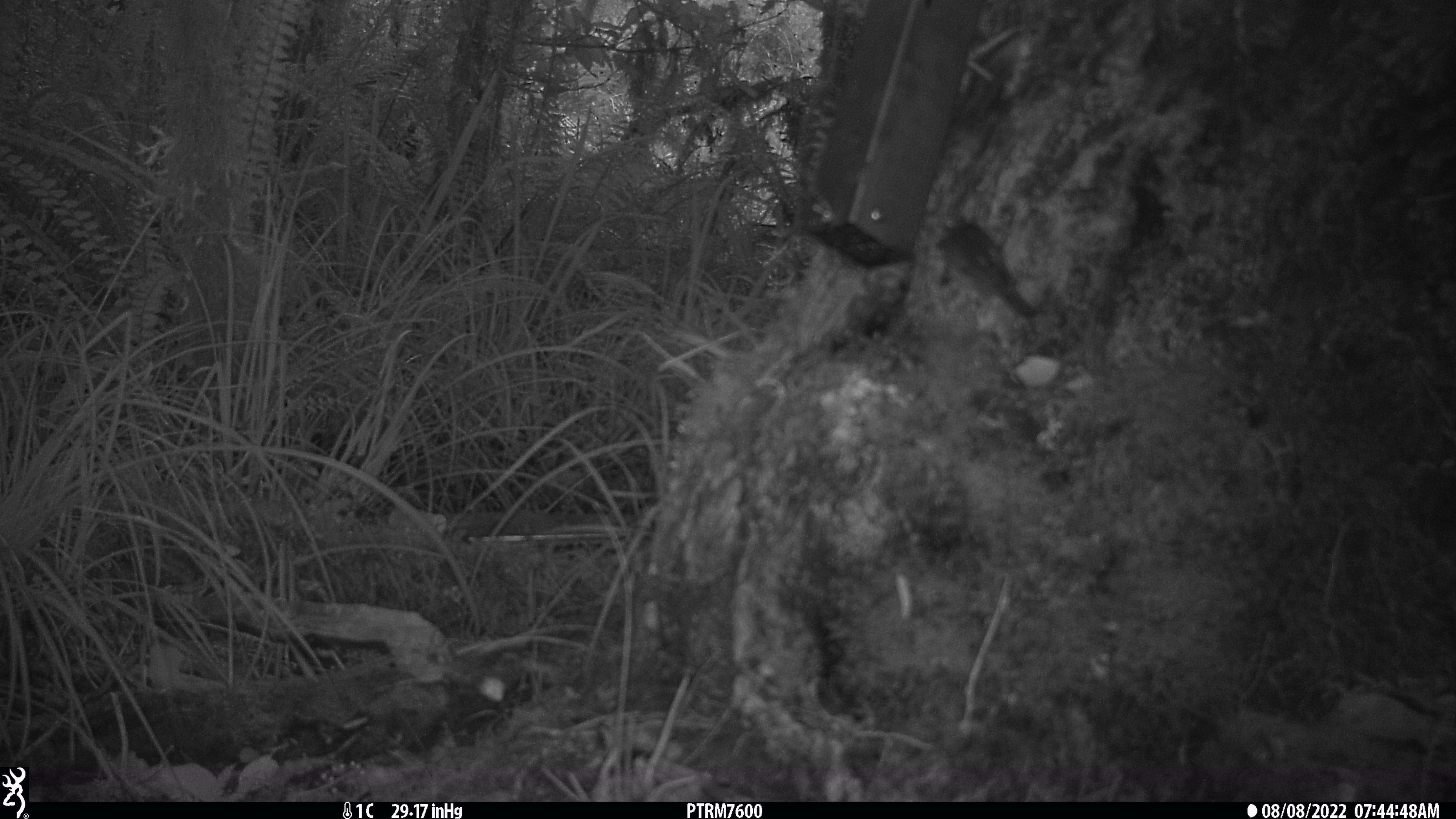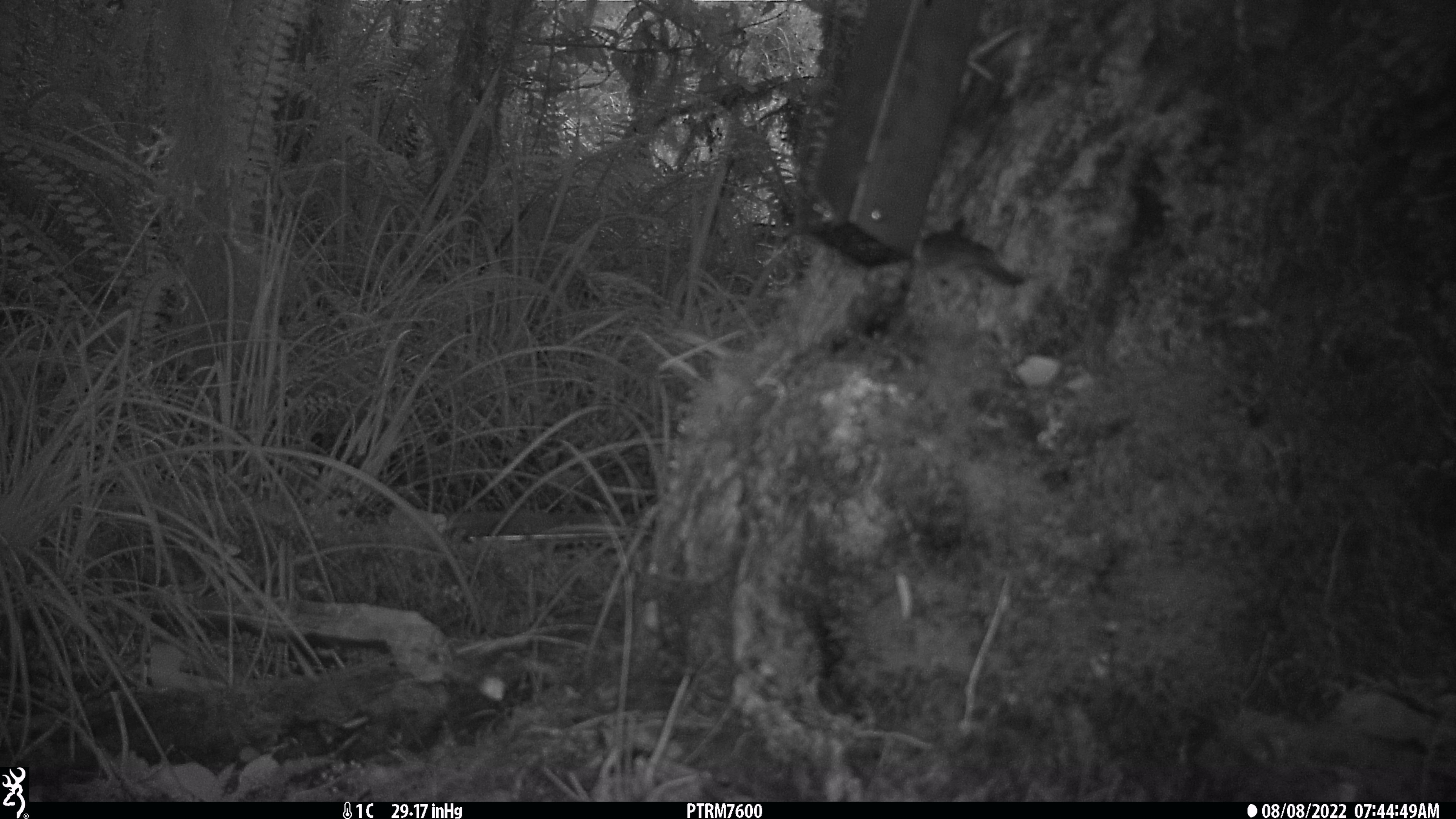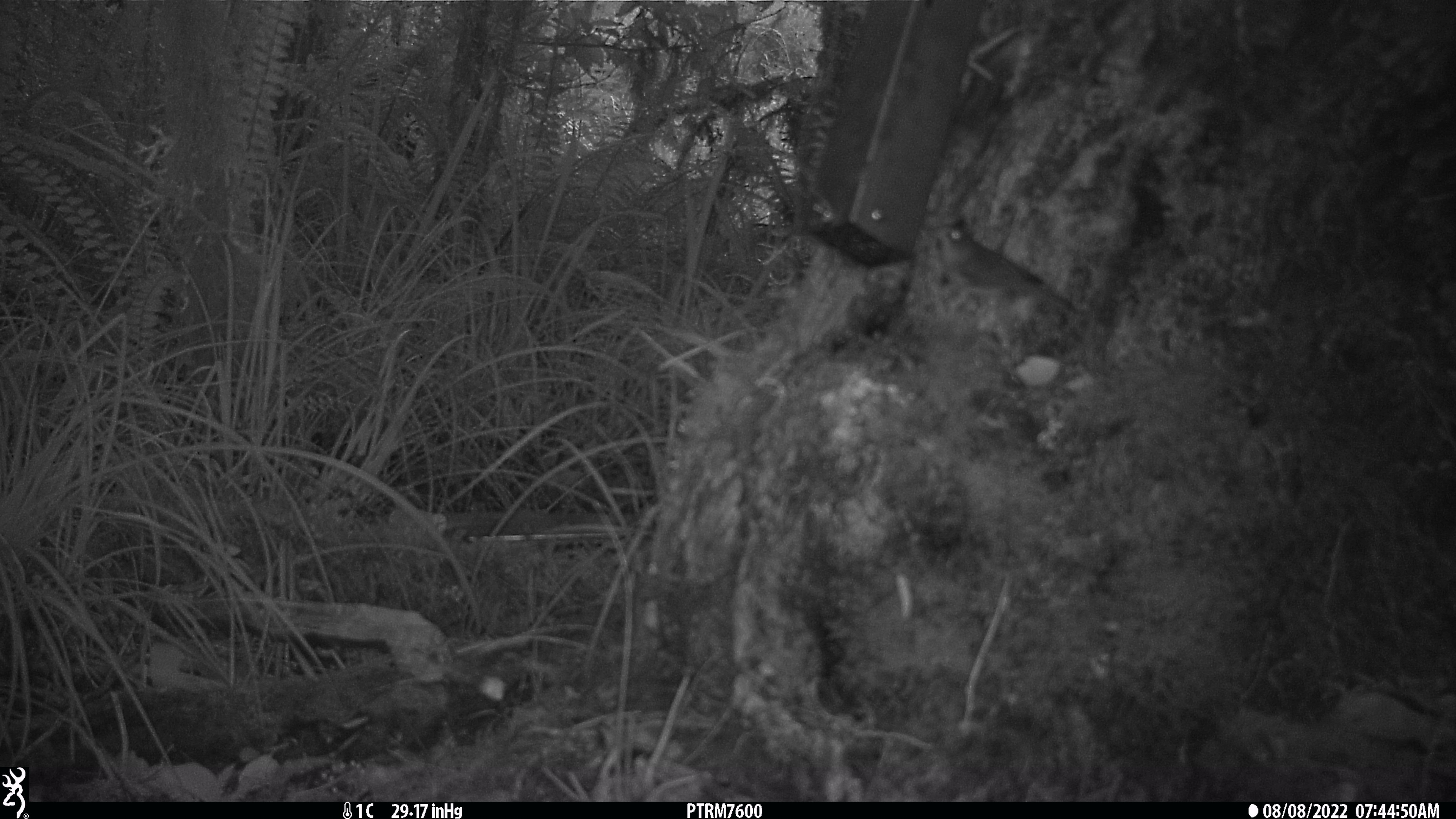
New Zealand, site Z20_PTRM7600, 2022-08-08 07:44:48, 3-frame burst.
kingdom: Animalia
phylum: Chordata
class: Aves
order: Passeriformes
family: Zosteropidae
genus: Zosterops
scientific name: Zosterops lateralis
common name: silvereye